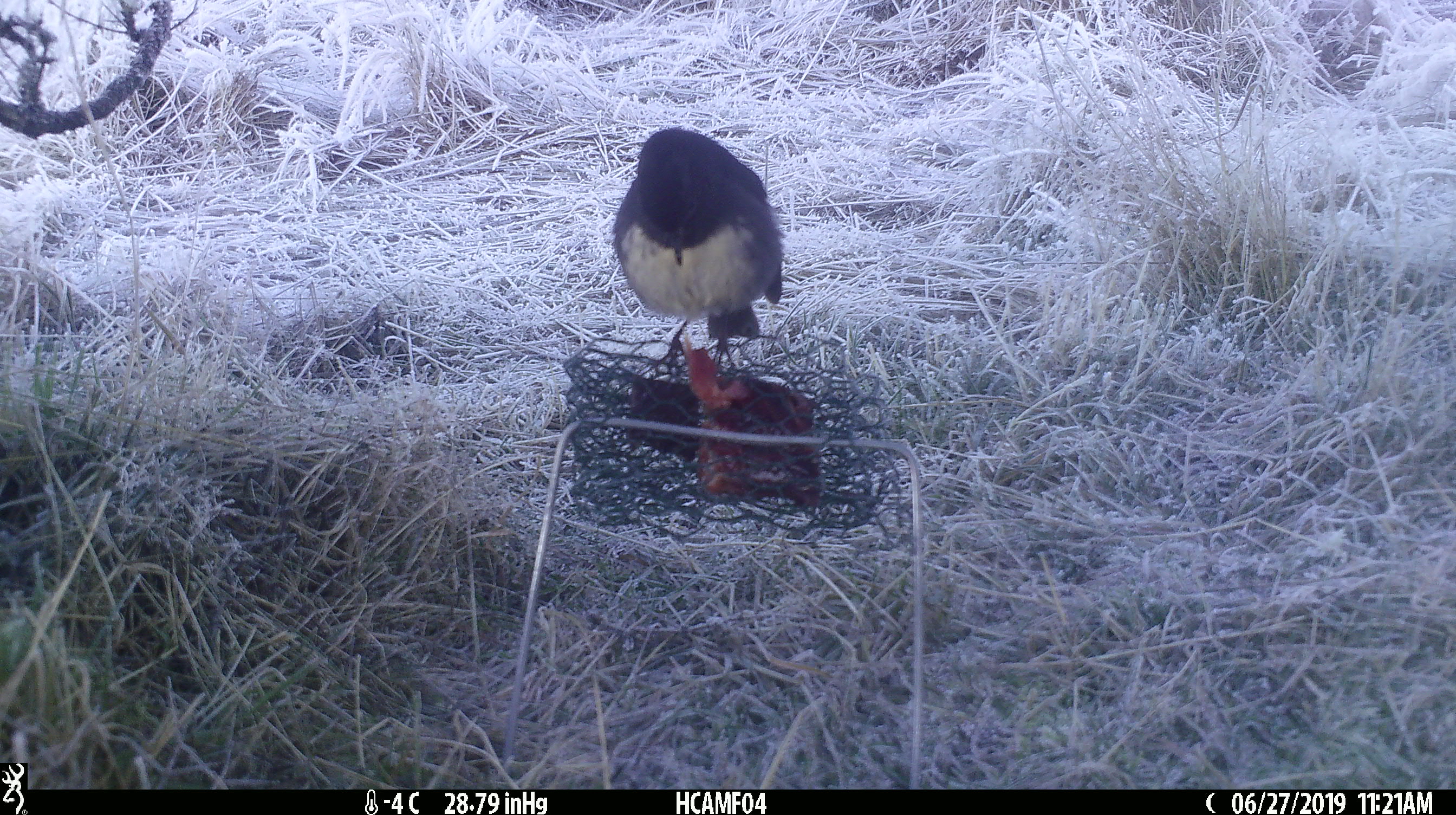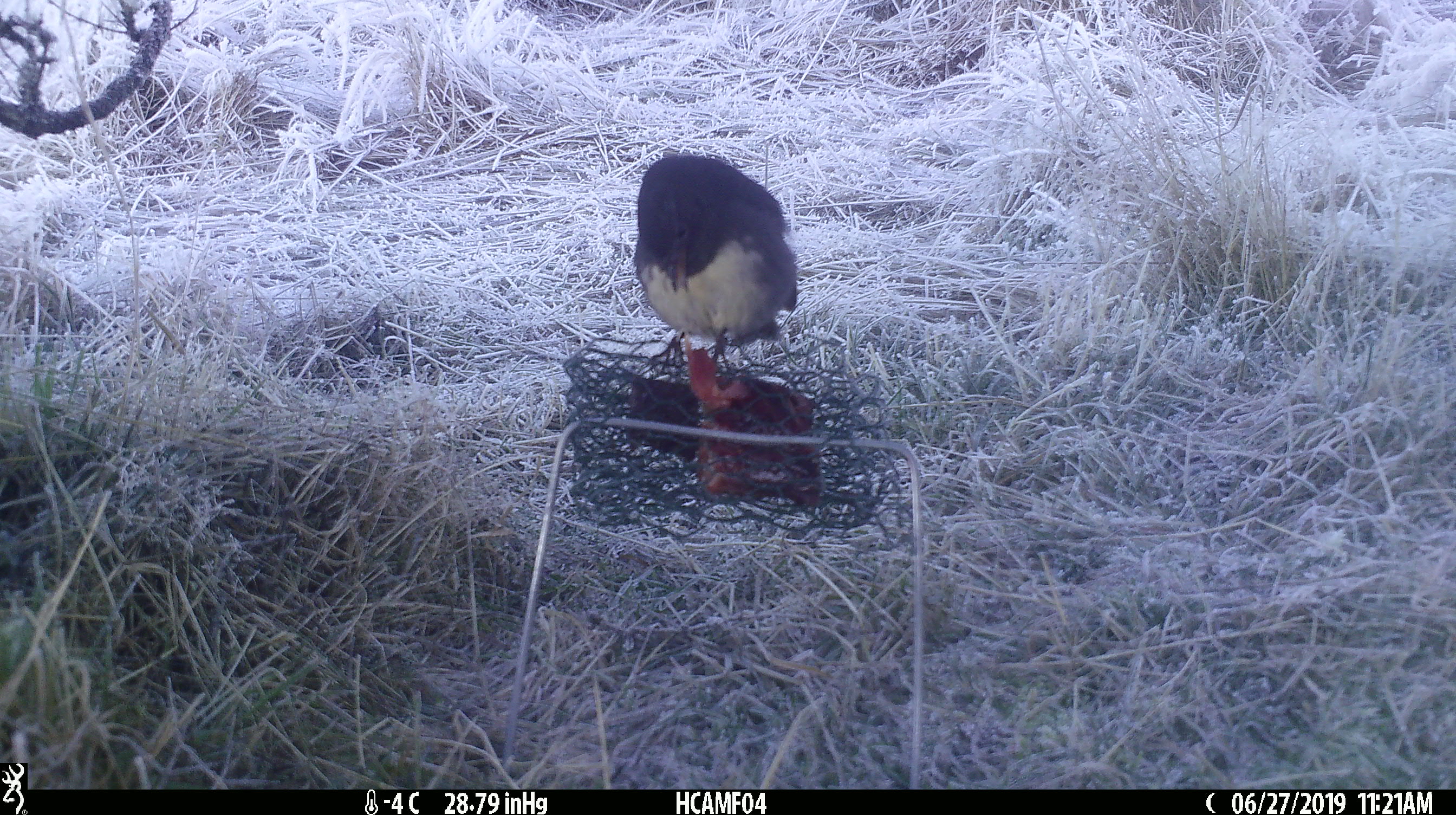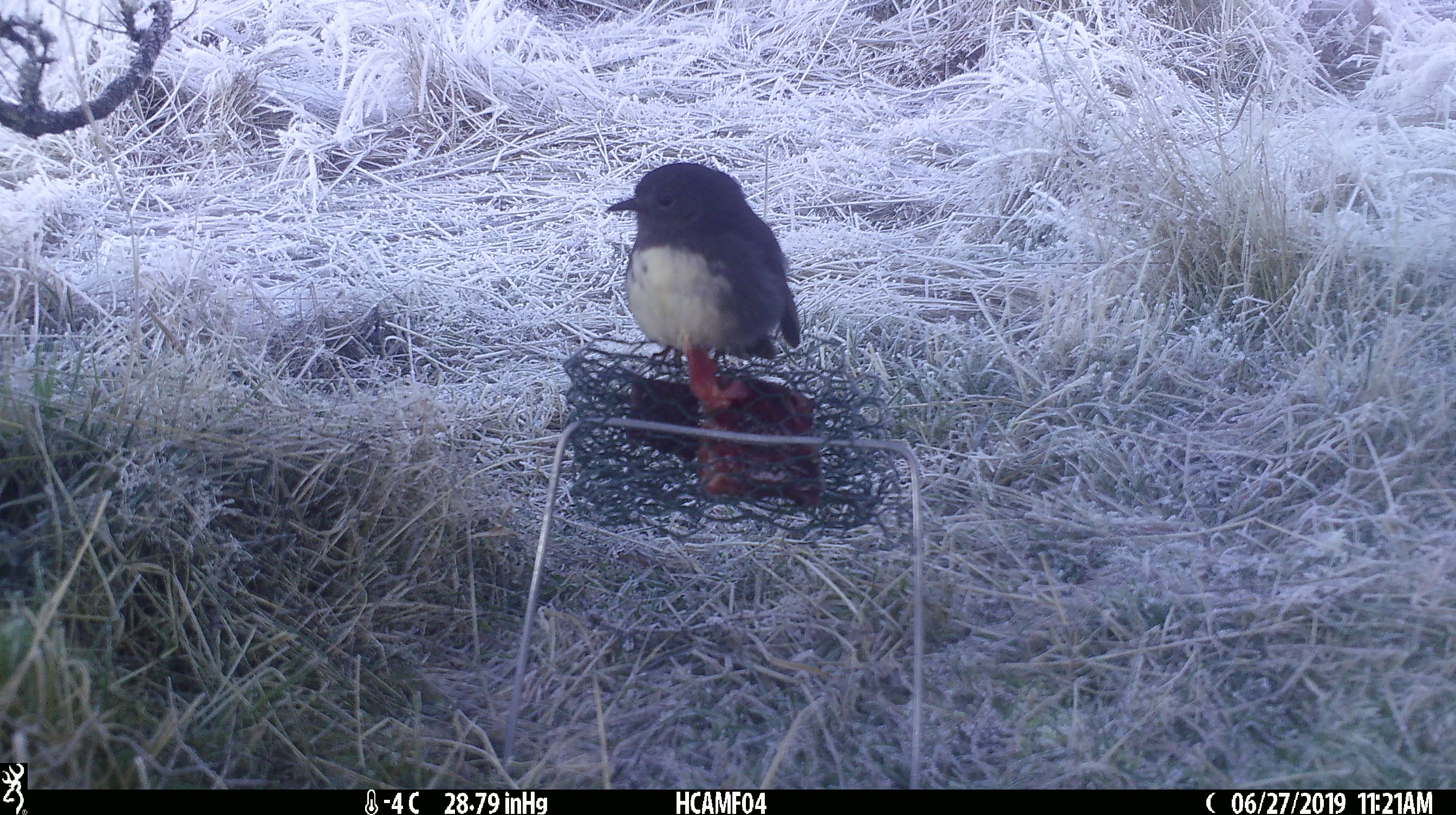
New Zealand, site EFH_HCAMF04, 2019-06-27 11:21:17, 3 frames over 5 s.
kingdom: Animalia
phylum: Chordata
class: Aves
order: Passeriformes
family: Petroicidae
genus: Petroica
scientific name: Petroica australis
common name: new zealand robin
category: robin